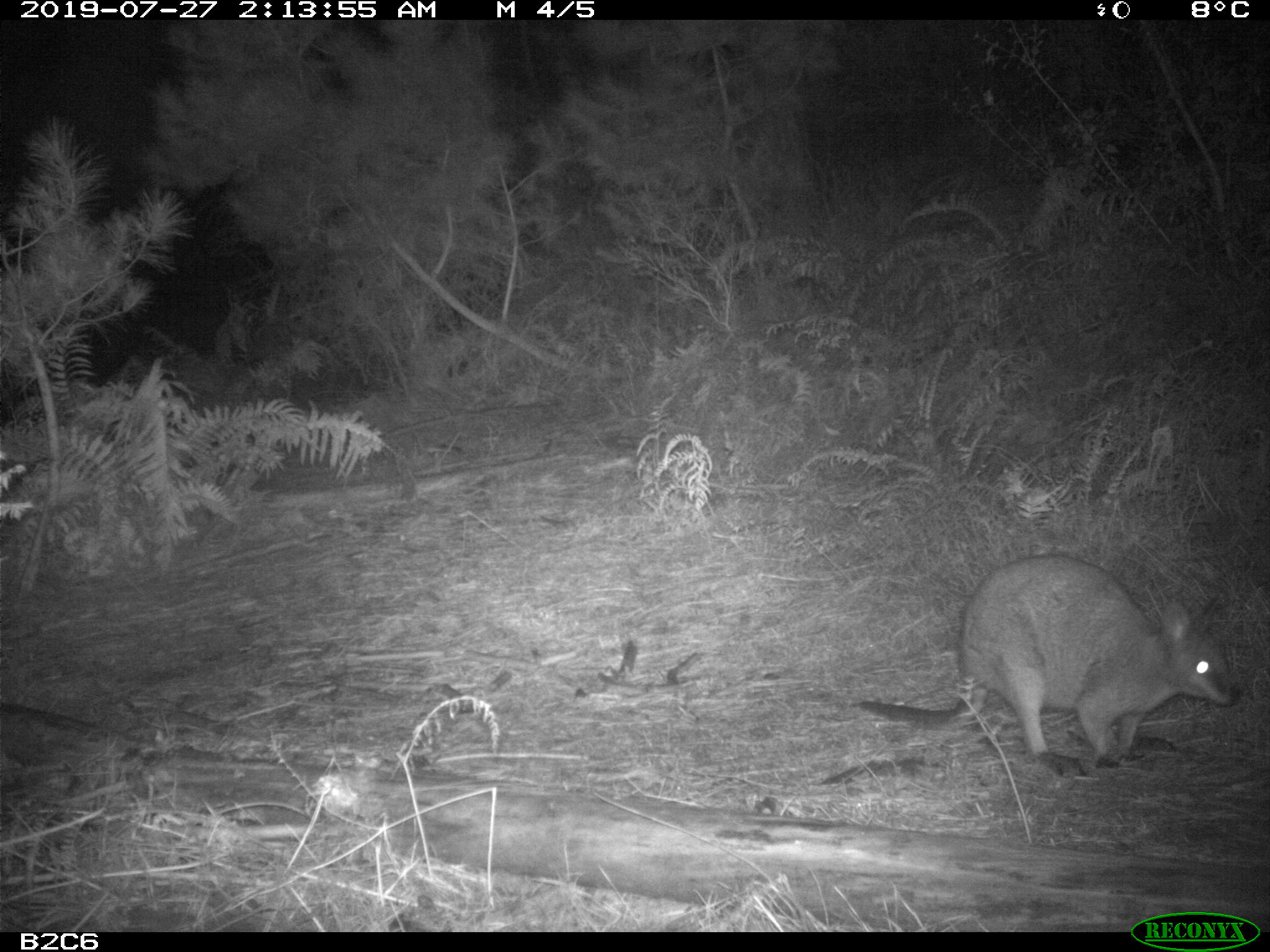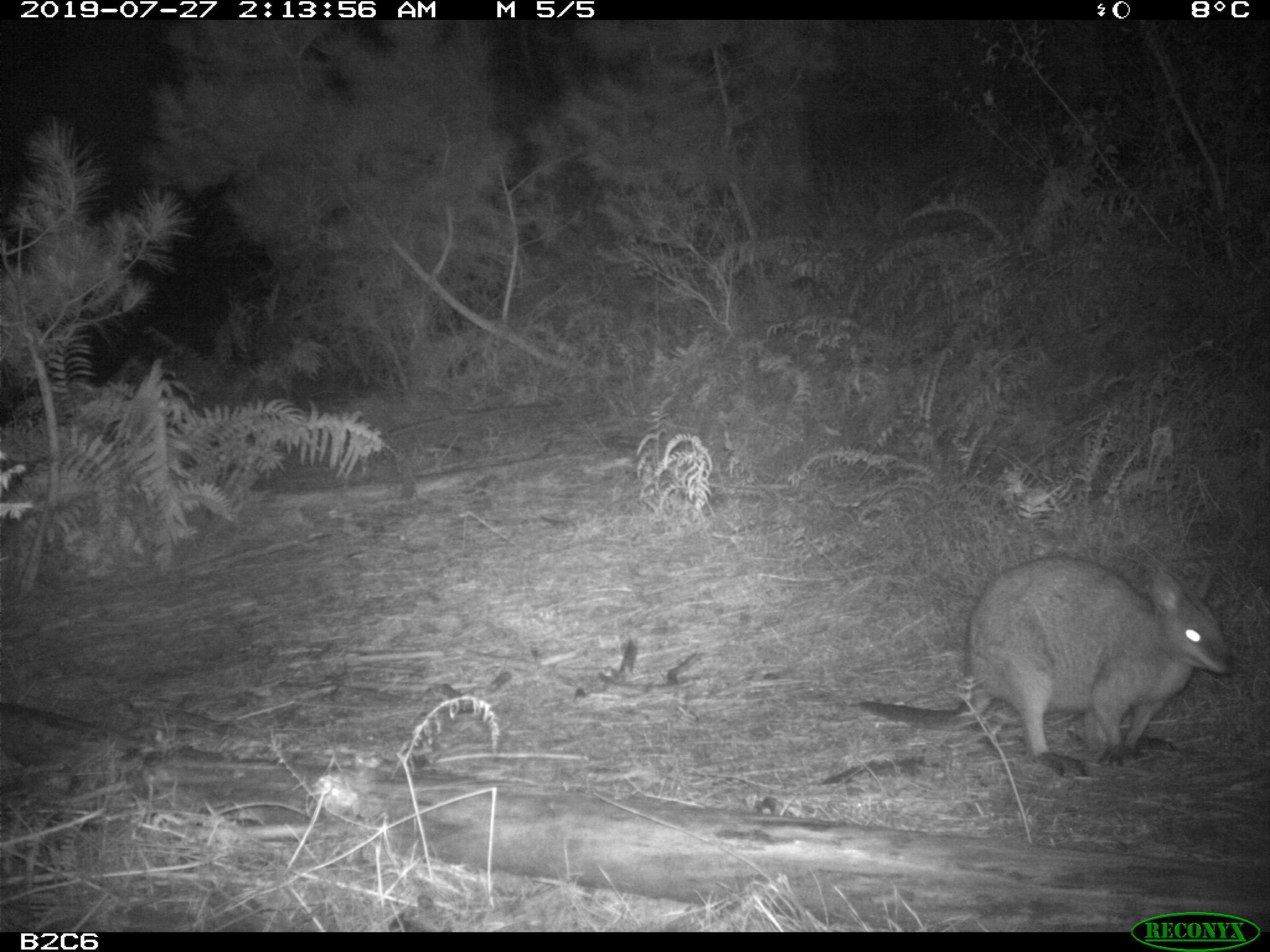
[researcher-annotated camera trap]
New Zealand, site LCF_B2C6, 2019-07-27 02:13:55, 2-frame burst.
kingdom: Animalia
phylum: Chordata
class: Mammalia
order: Diprotodontia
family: Macropodidae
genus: Notamacropus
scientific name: Notamacropus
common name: wallaby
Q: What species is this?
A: Wallaby (Notamacropus).